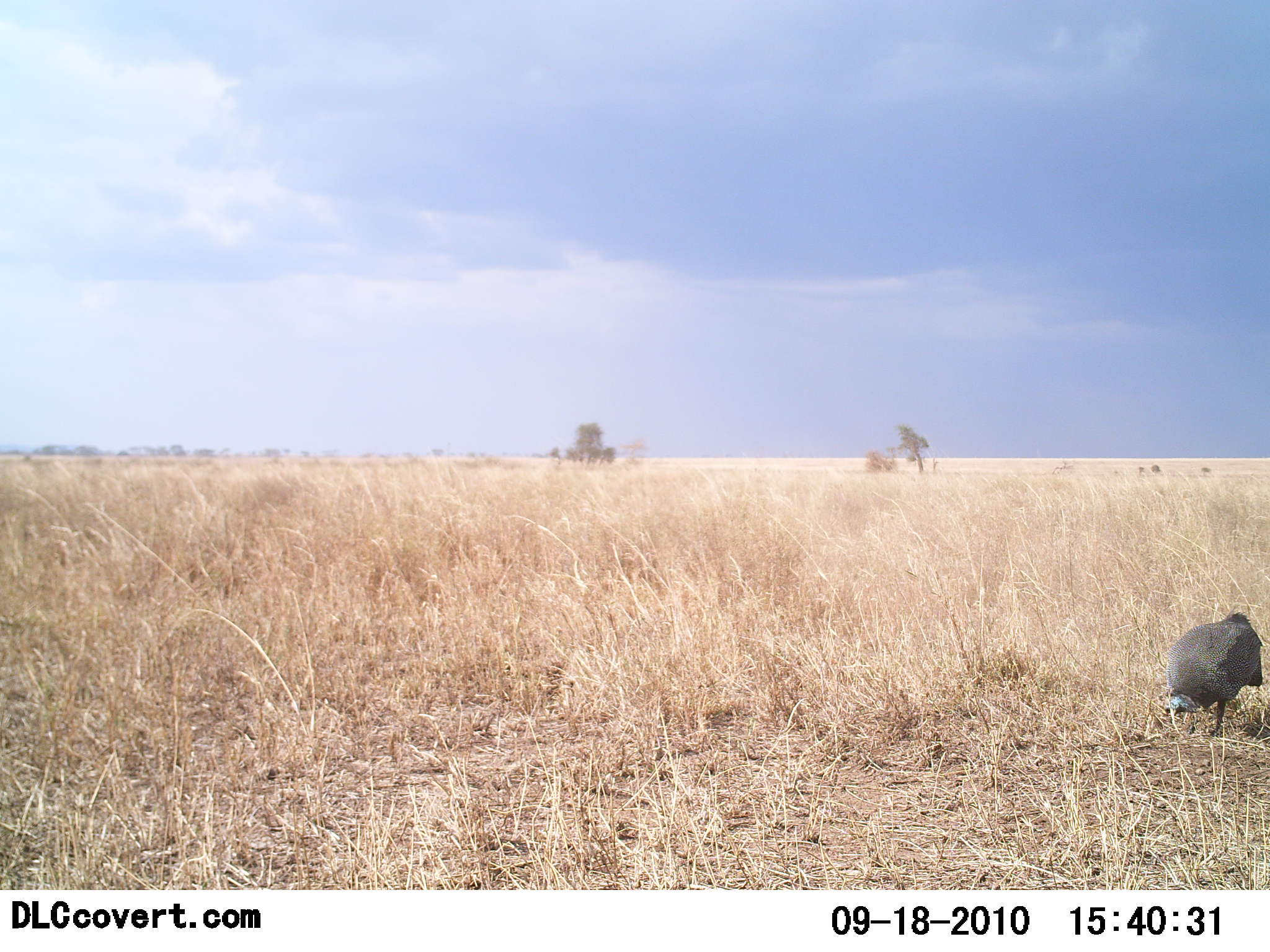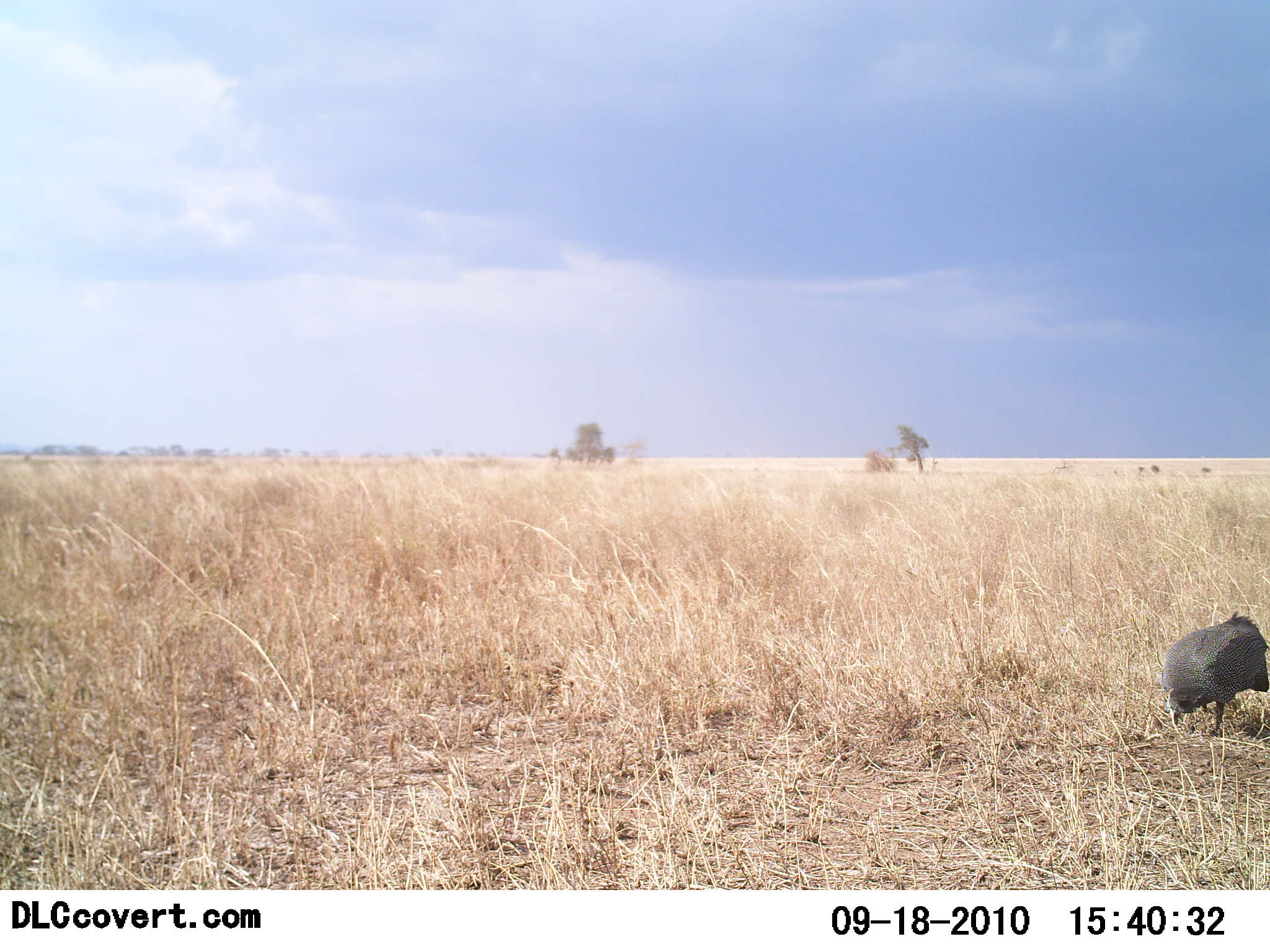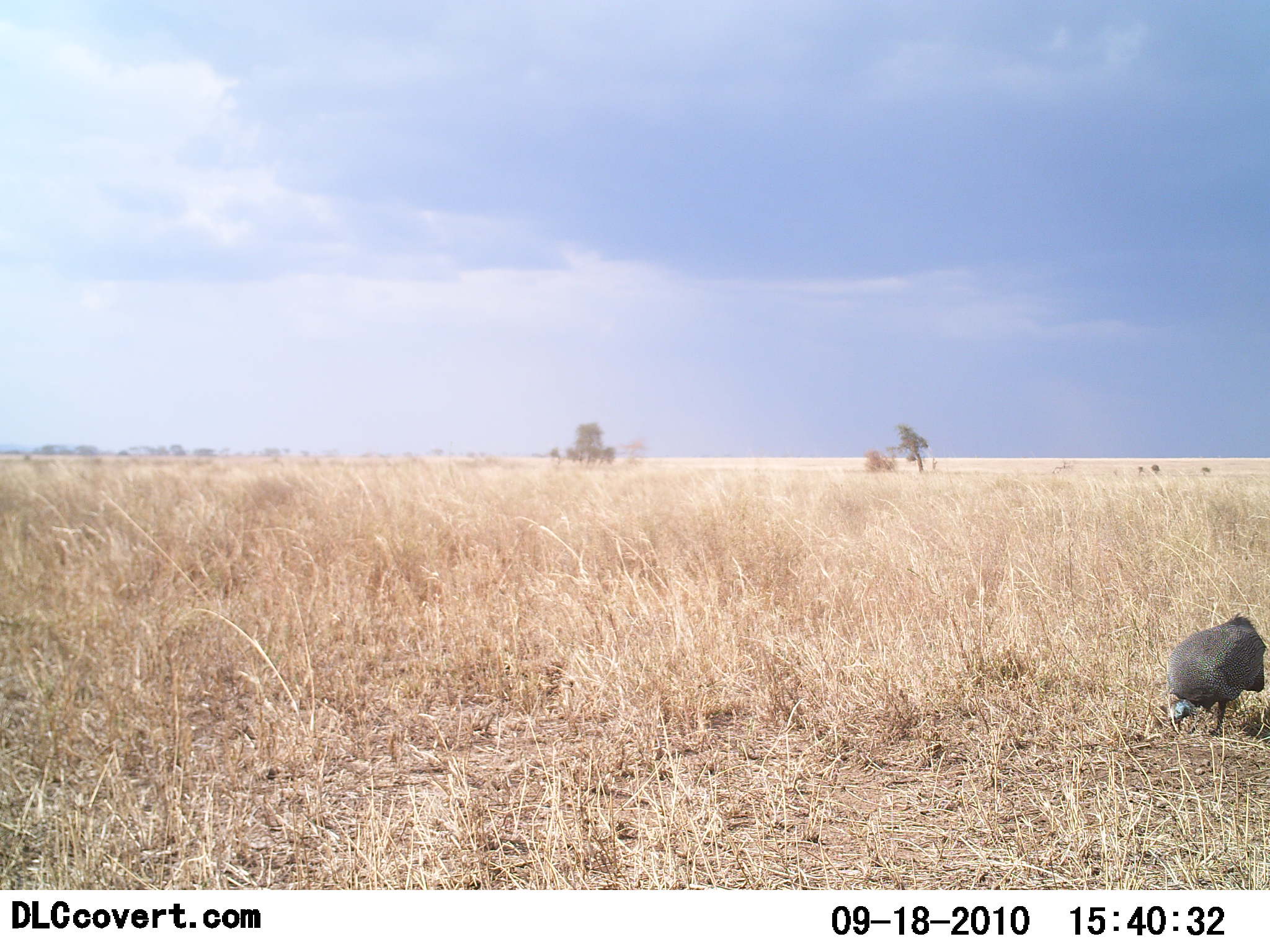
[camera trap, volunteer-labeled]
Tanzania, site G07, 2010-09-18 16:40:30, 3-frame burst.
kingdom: Animalia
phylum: Chordata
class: Aves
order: Galliformes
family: Numididae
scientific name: Numididae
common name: guinea fowl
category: guineafowl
Guineafowl (guinea fowl) (Numididae), count 1. Behavior (volunteer vote fractions): standing 15%, resting 0%, moving 5%, interacting 0%. Young present (vote fraction): 0%. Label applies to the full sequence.